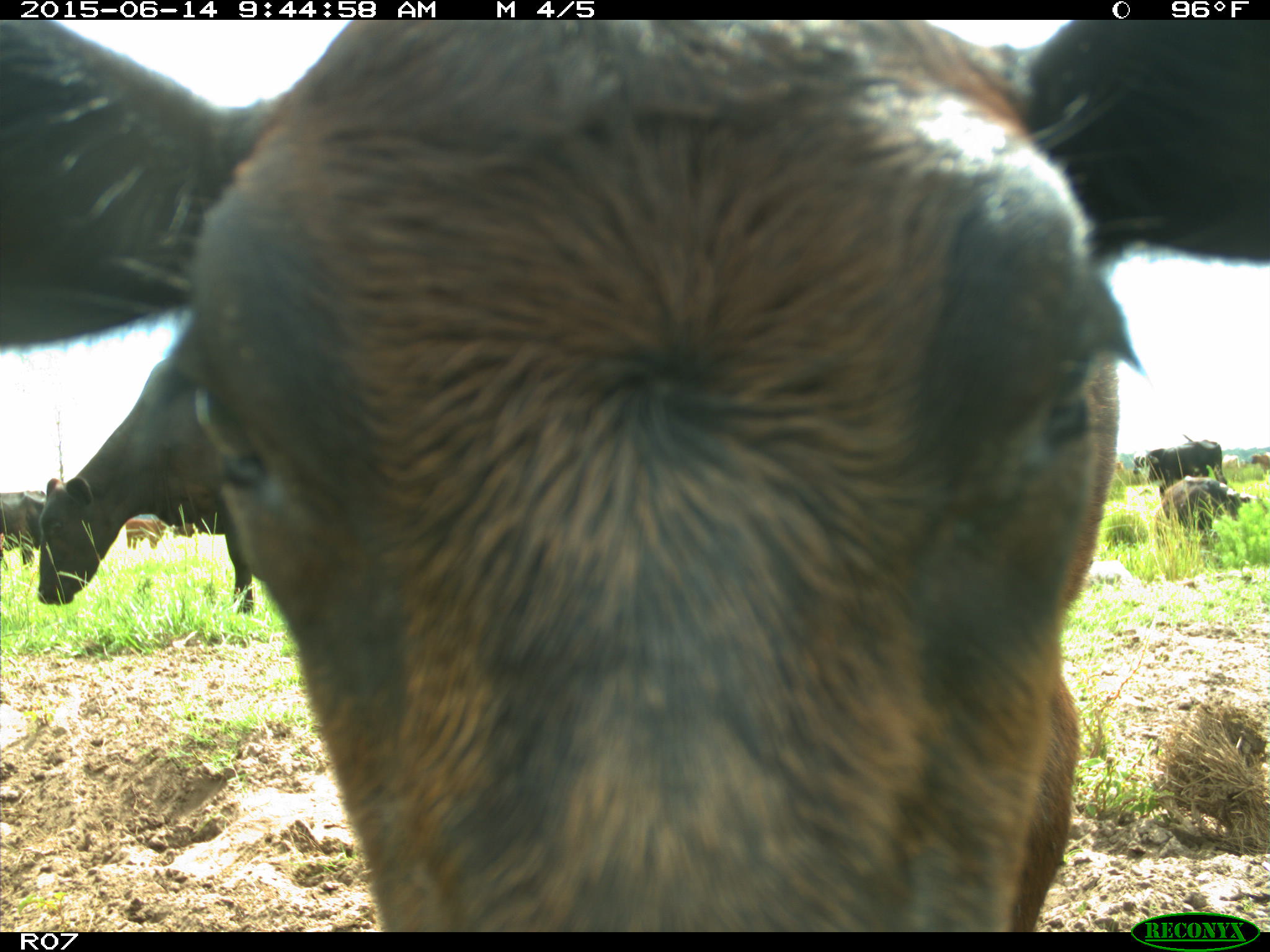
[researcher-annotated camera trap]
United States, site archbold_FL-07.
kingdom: Animalia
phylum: Chordata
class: Mammalia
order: Artiodactyla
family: Bovidae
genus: Bos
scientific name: Bos taurus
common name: domestic cow